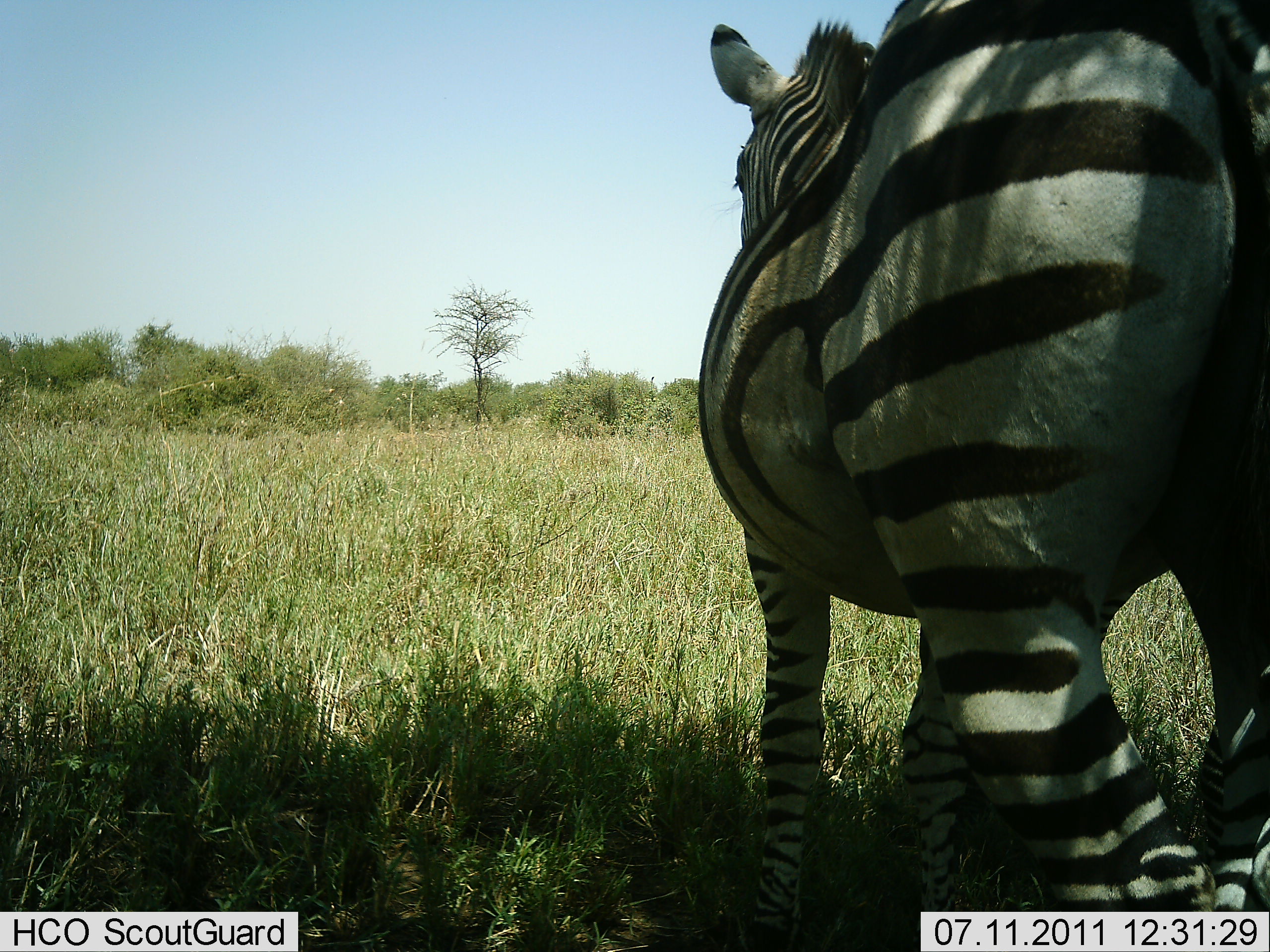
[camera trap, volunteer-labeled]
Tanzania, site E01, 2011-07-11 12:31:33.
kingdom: Animalia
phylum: Chordata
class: Mammalia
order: Perissodactyla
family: Equidae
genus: Equus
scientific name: Equus quagga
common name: plains zebra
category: zebra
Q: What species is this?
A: Zebra (plains zebra) (Equus quagga).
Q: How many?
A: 1.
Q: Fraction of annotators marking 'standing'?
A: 82%.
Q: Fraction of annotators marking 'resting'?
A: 6%.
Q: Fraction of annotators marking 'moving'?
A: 18%.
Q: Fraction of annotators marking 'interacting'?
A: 0%.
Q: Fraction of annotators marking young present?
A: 6%.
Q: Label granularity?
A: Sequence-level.